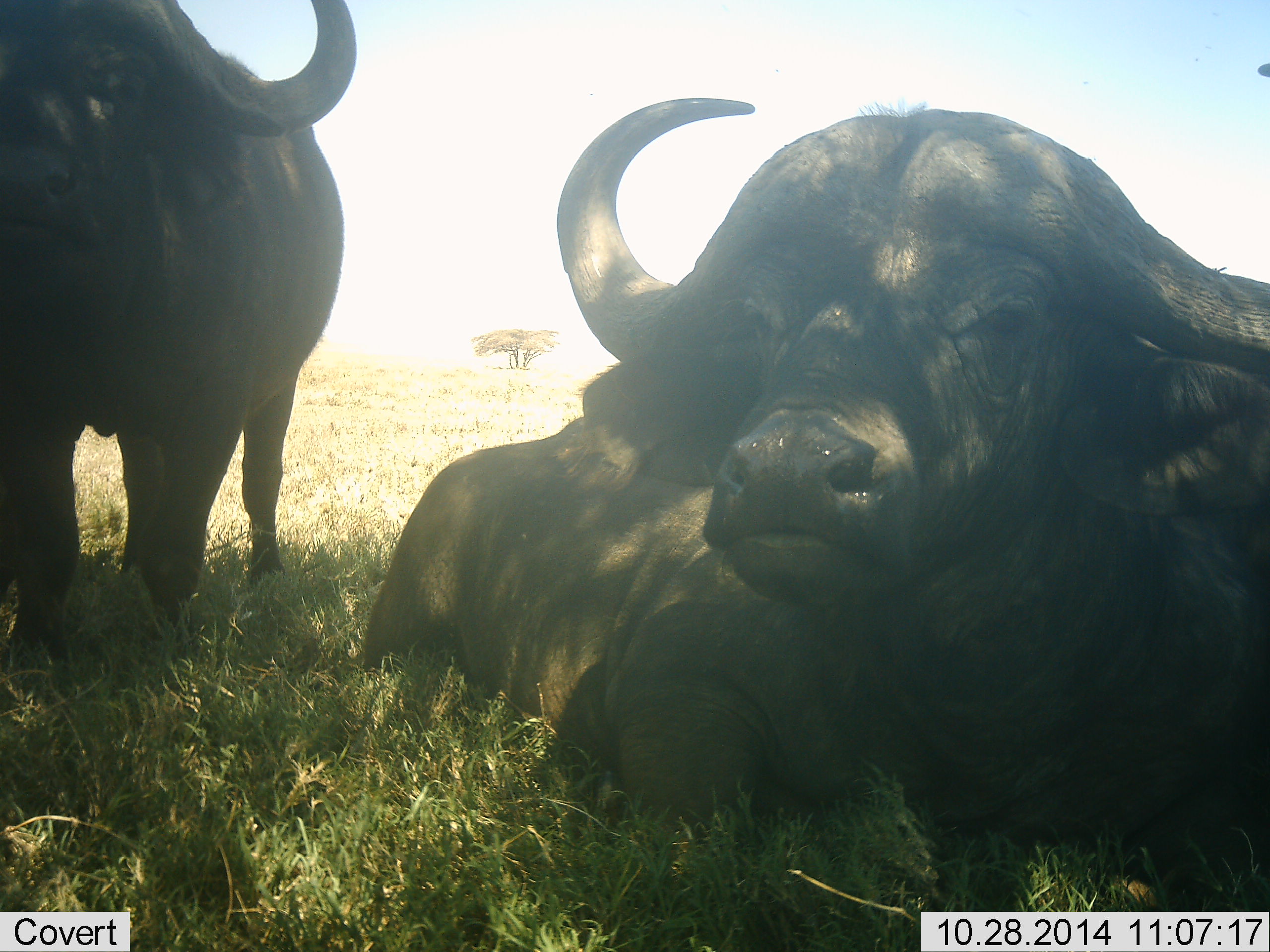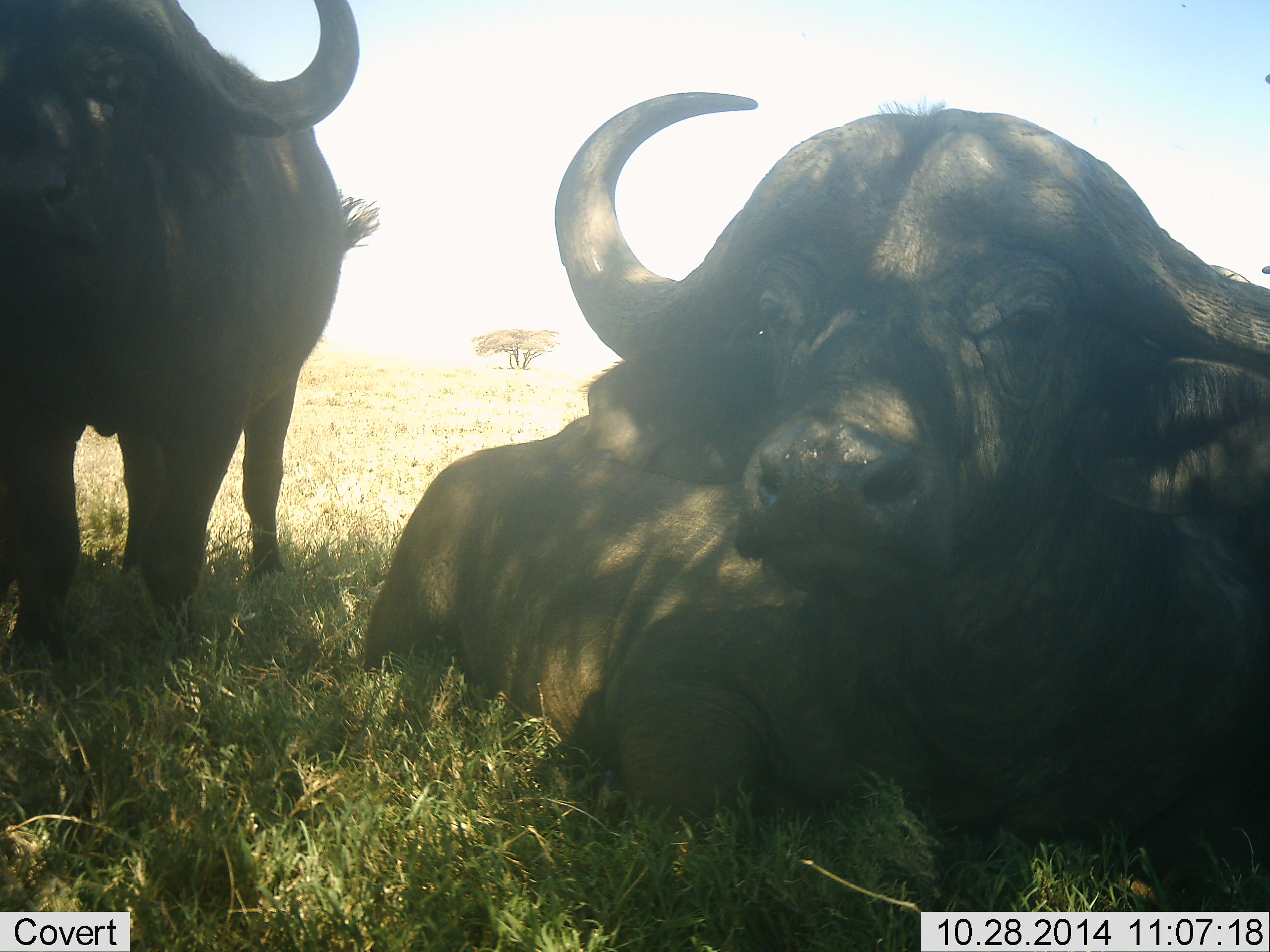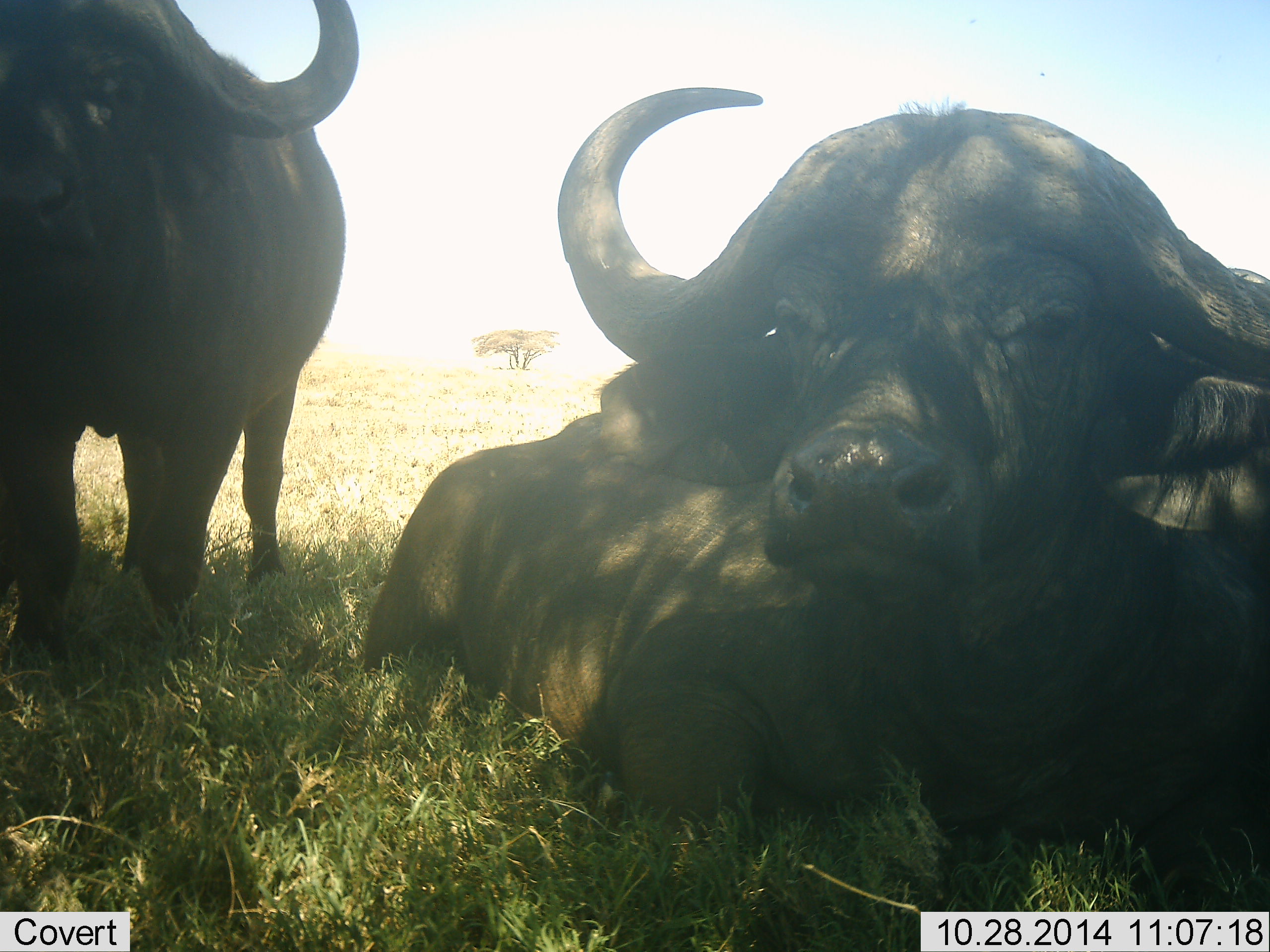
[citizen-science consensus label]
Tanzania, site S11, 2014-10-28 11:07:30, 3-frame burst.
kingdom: Animalia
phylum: Chordata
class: Mammalia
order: Artiodactyla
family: Bovidae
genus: Syncerus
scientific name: Syncerus caffer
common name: cape buffalo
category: buffalo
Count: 2.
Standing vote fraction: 70%.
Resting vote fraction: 100%.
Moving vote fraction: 0%.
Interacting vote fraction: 0%.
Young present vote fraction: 0%.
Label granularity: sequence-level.